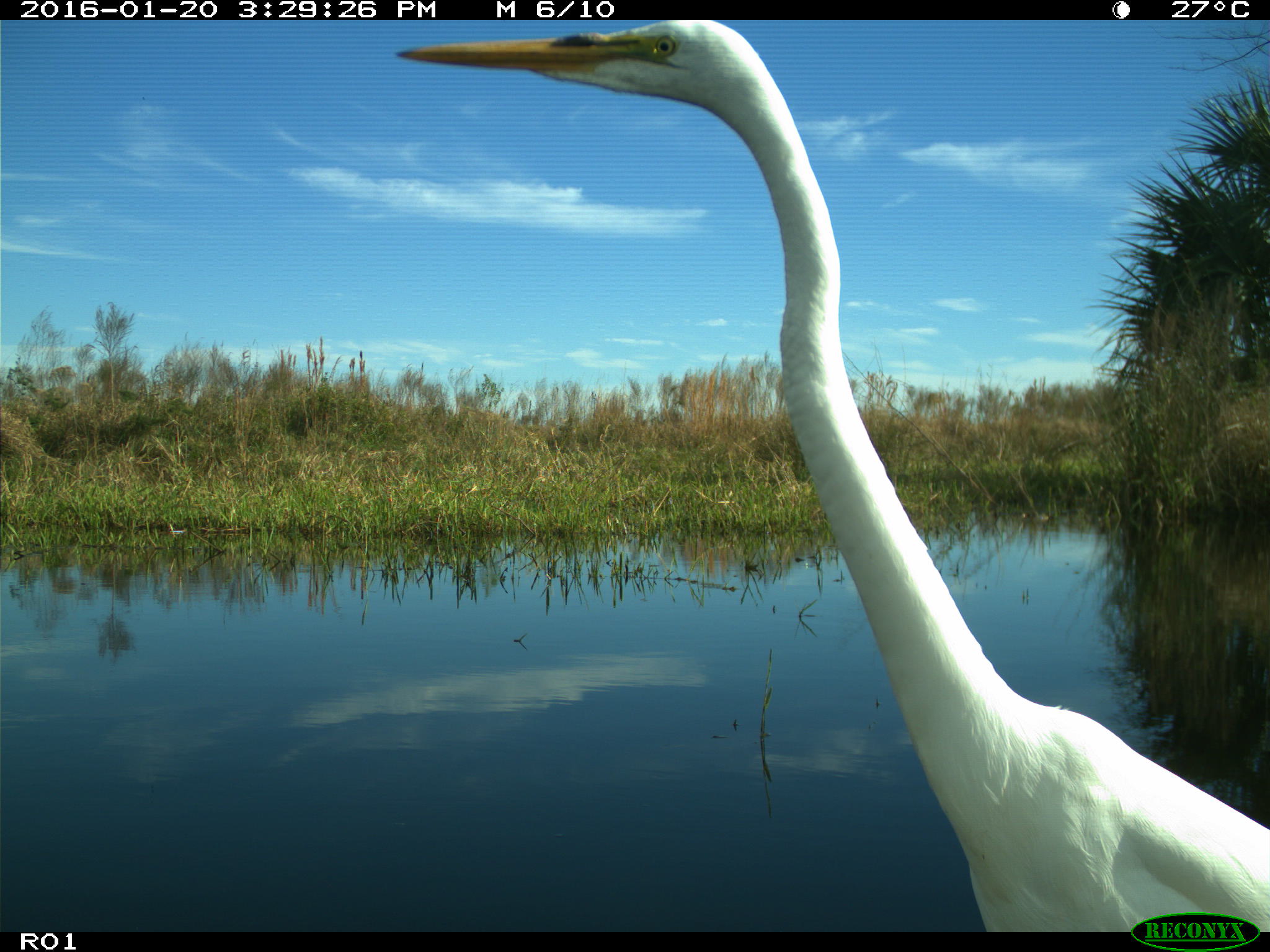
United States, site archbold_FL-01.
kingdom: Animalia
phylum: Chordata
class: Aves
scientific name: Aves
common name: birds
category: unidentified bird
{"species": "unidentified bird (birds) (Aves)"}